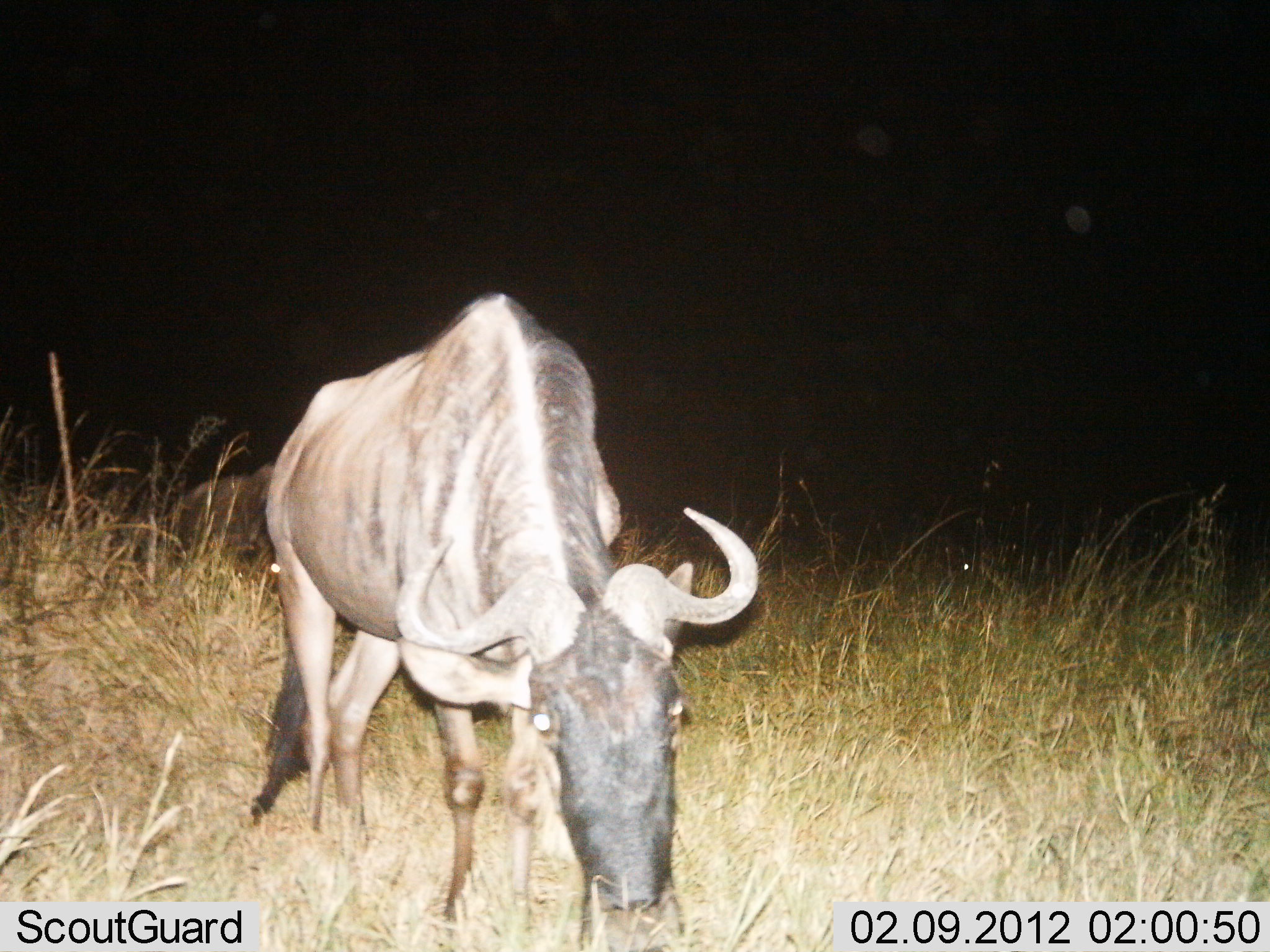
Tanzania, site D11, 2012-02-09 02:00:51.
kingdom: Animalia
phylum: Chordata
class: Mammalia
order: Artiodactyla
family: Bovidae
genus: Connochaetes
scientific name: Connochaetes taurinus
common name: blue wildebeest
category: wildebeest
Wildebeest (blue wildebeest) (Connochaetes taurinus), count 2. Behavior (volunteer vote fractions): standing 50%, resting 9%, moving 18%, interacting 0%. Young present (vote fraction): 5%. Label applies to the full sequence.